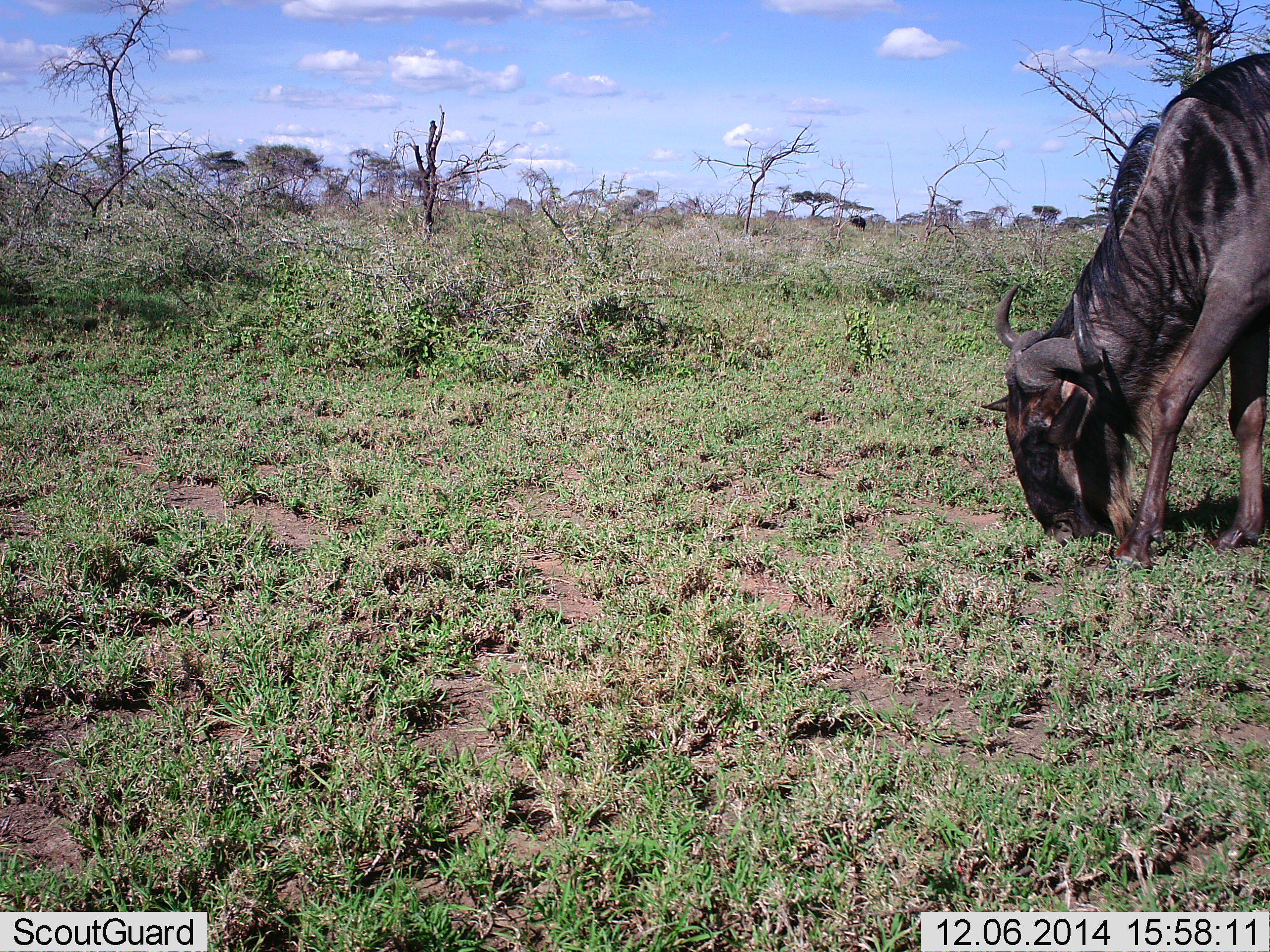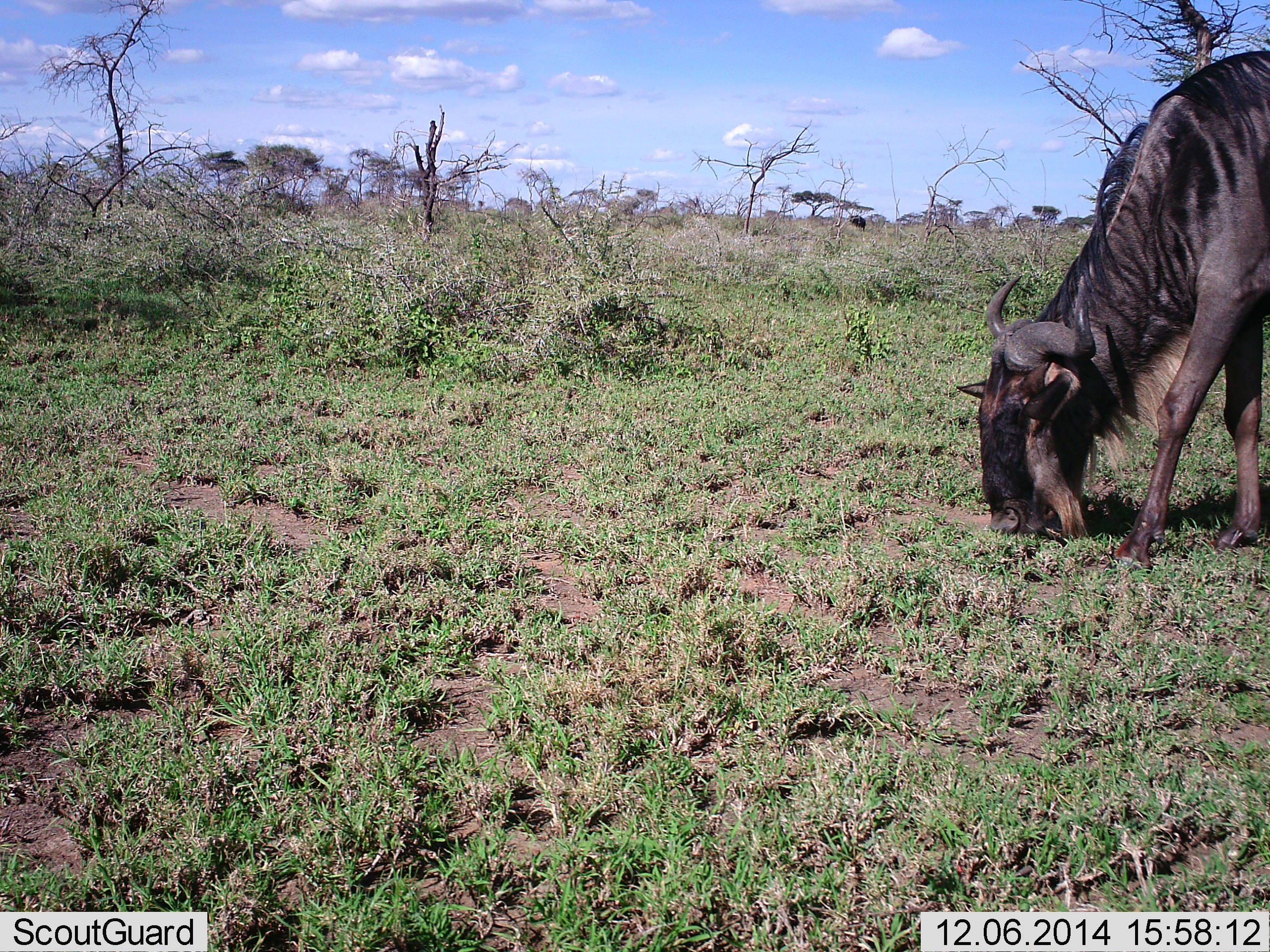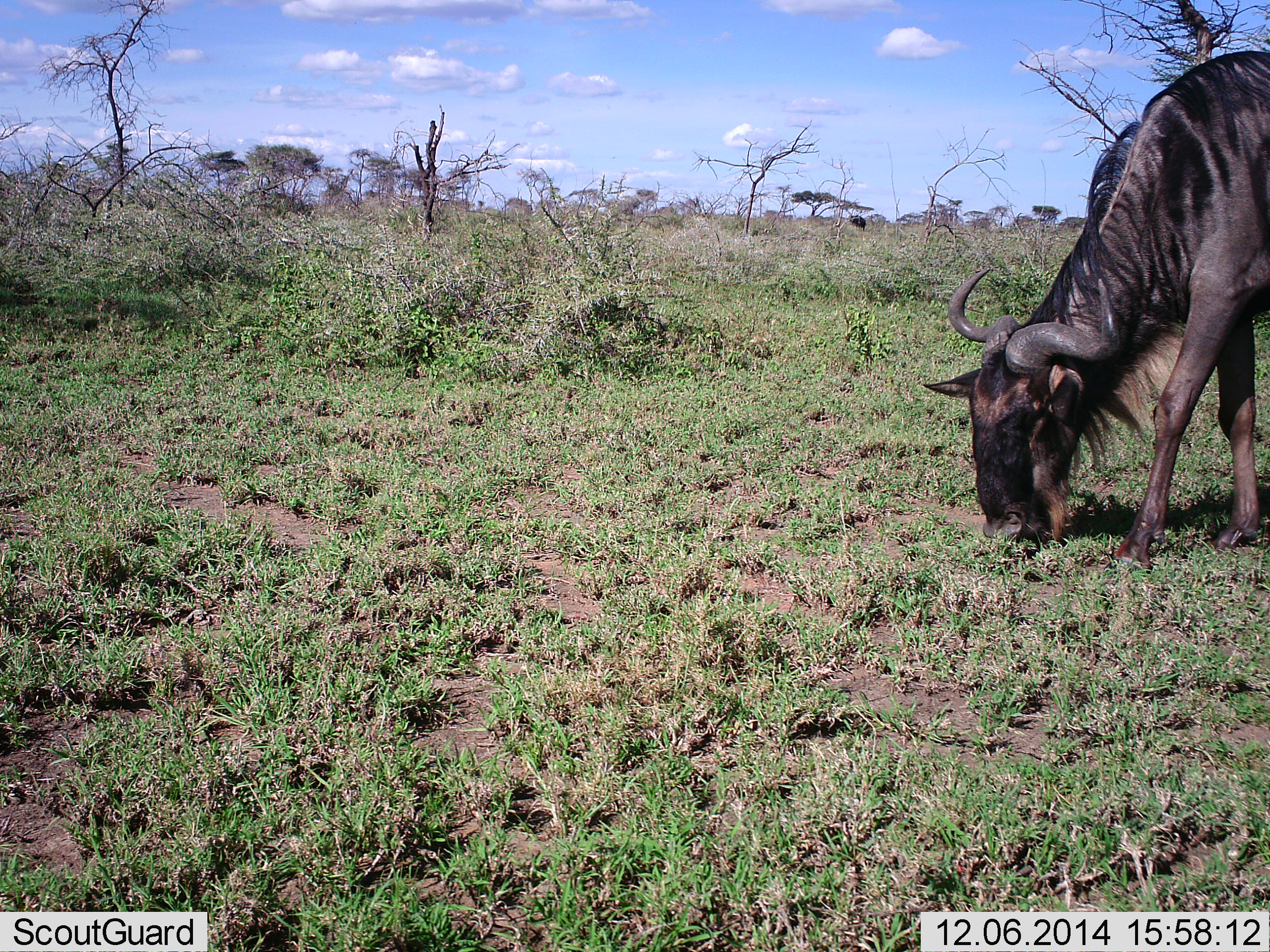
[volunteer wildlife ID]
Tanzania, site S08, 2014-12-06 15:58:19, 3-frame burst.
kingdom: Animalia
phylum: Chordata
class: Mammalia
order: Artiodactyla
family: Bovidae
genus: Connochaetes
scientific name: Connochaetes taurinus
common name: blue wildebeest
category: wildebeest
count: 1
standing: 20%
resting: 0%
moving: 10%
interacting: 0%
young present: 0%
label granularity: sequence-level